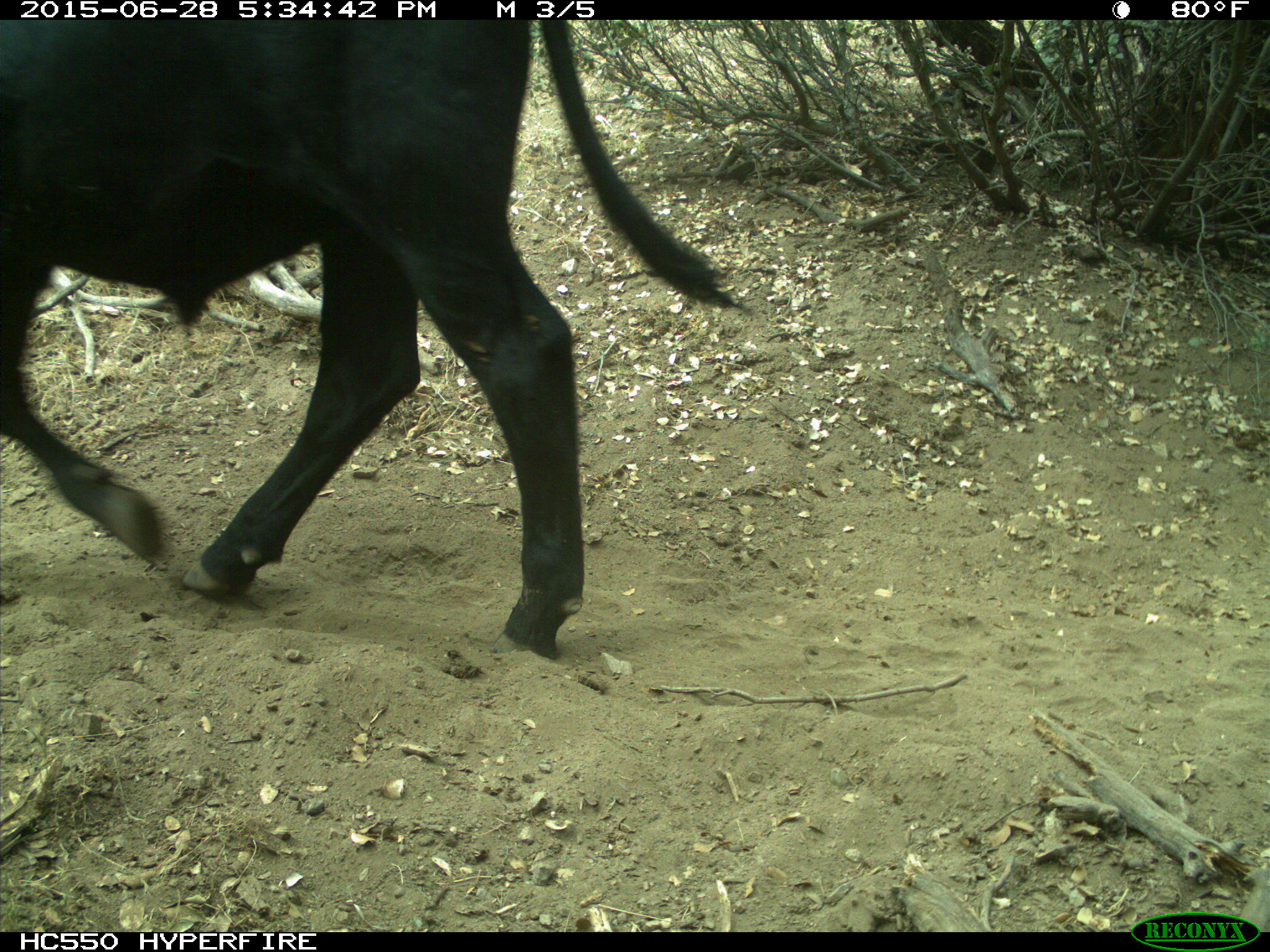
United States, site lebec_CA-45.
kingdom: Animalia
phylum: Chordata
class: Mammalia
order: Artiodactyla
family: Bovidae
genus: Bos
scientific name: Bos taurus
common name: domestic cow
Bos taurus (domestic cow).